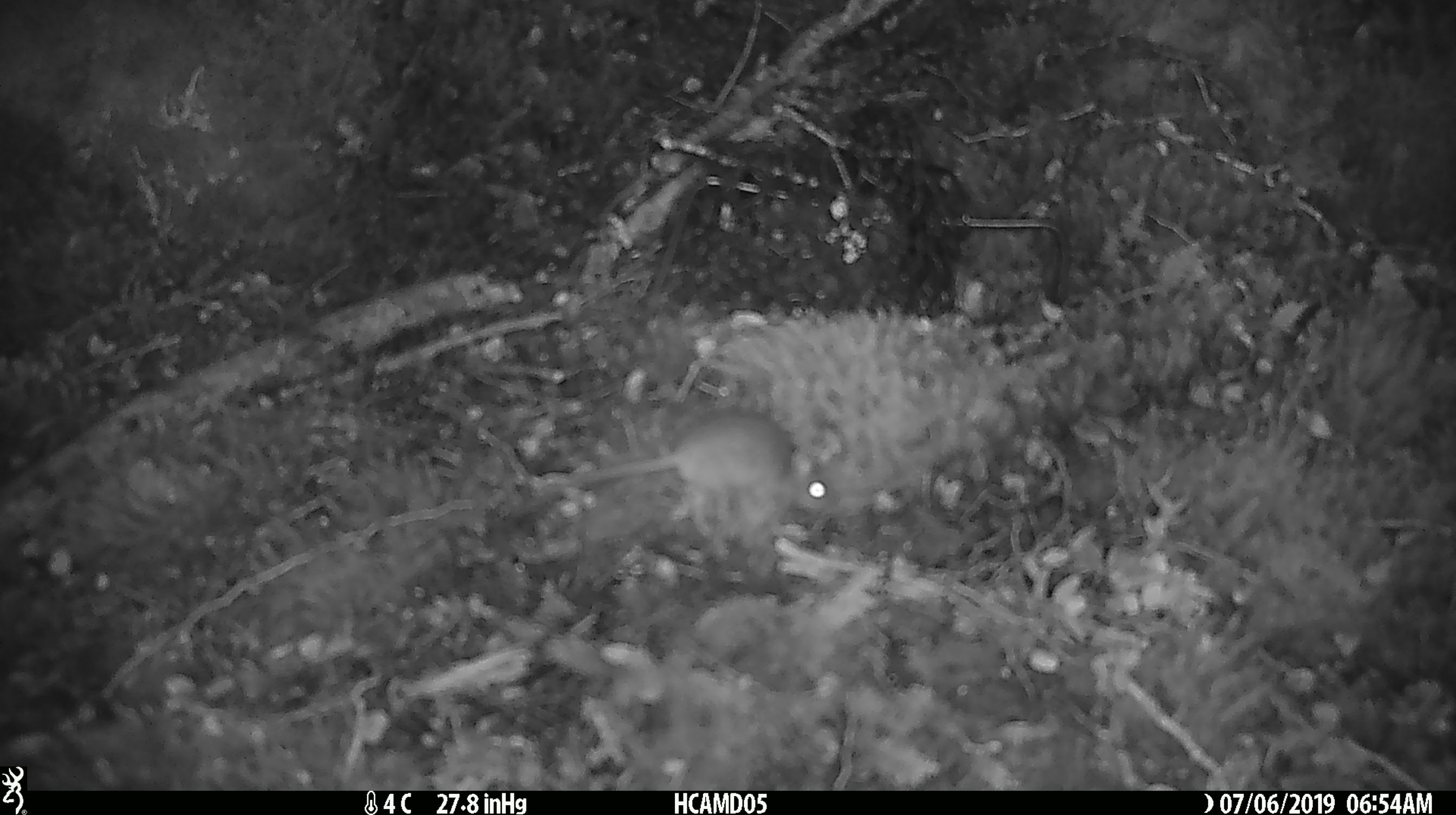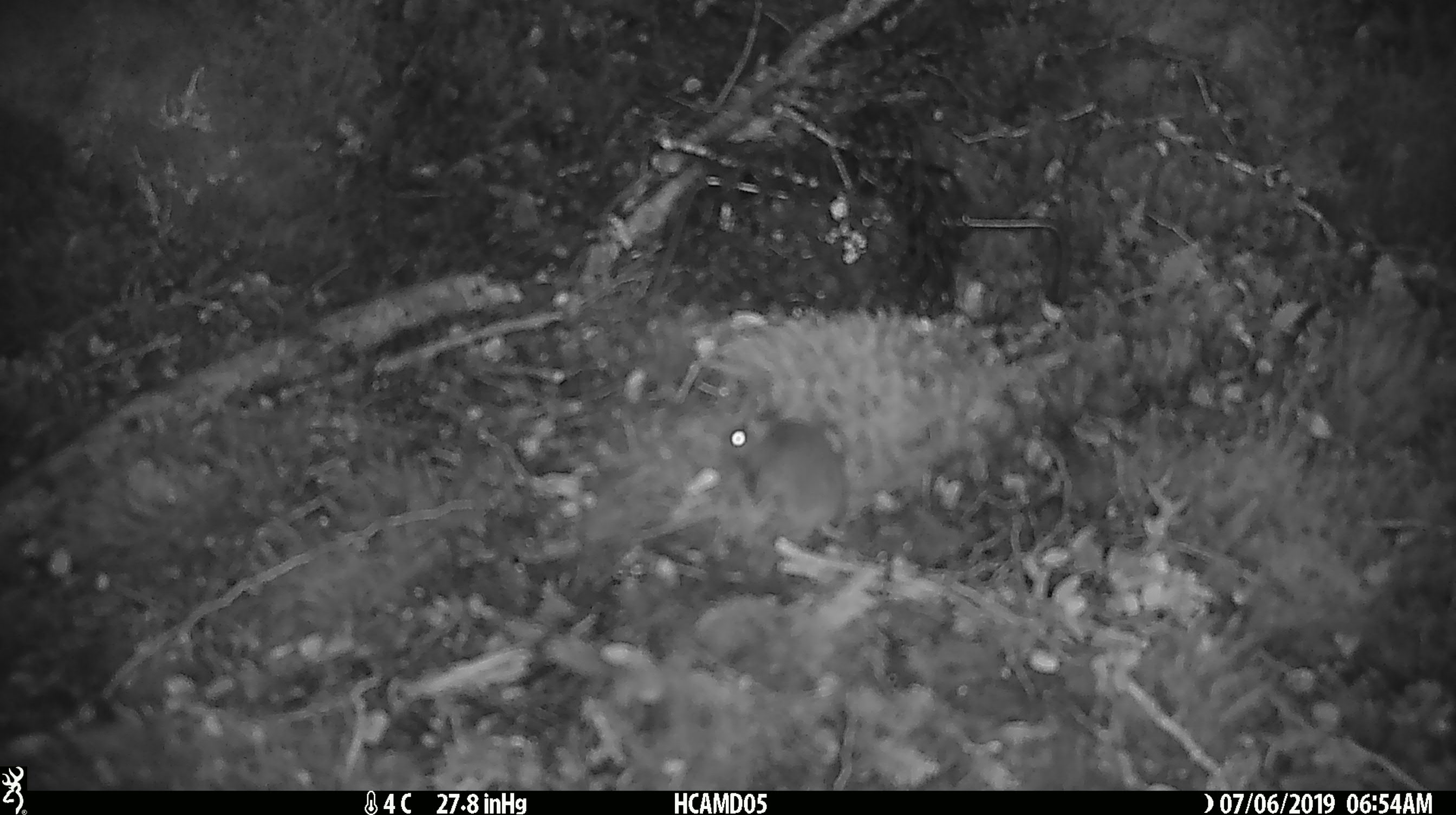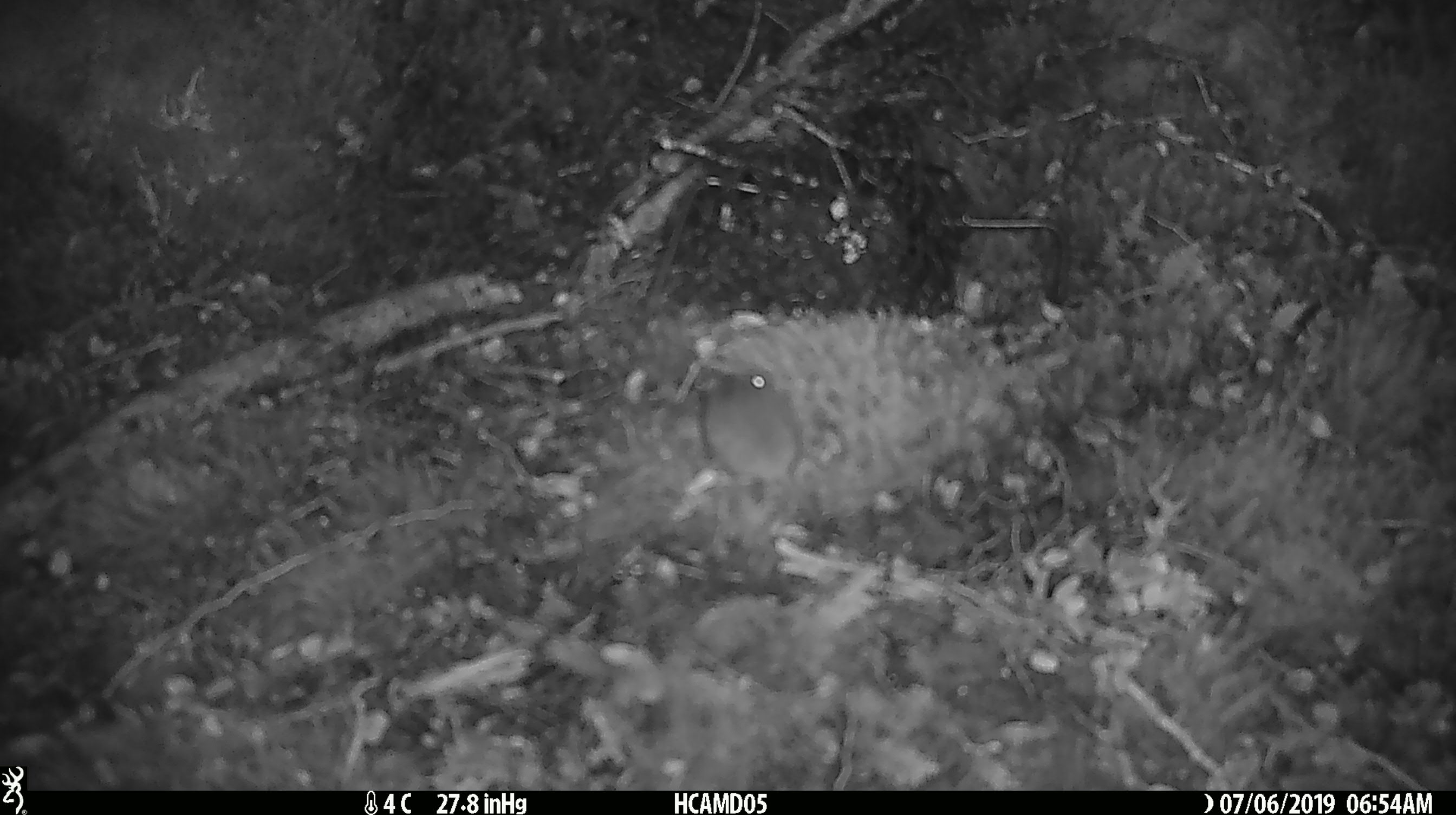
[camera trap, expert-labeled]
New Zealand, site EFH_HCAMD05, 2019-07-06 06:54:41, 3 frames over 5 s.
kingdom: Animalia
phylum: Chordata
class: Mammalia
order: Rodentia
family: Muridae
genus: Mus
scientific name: Mus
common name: mouse